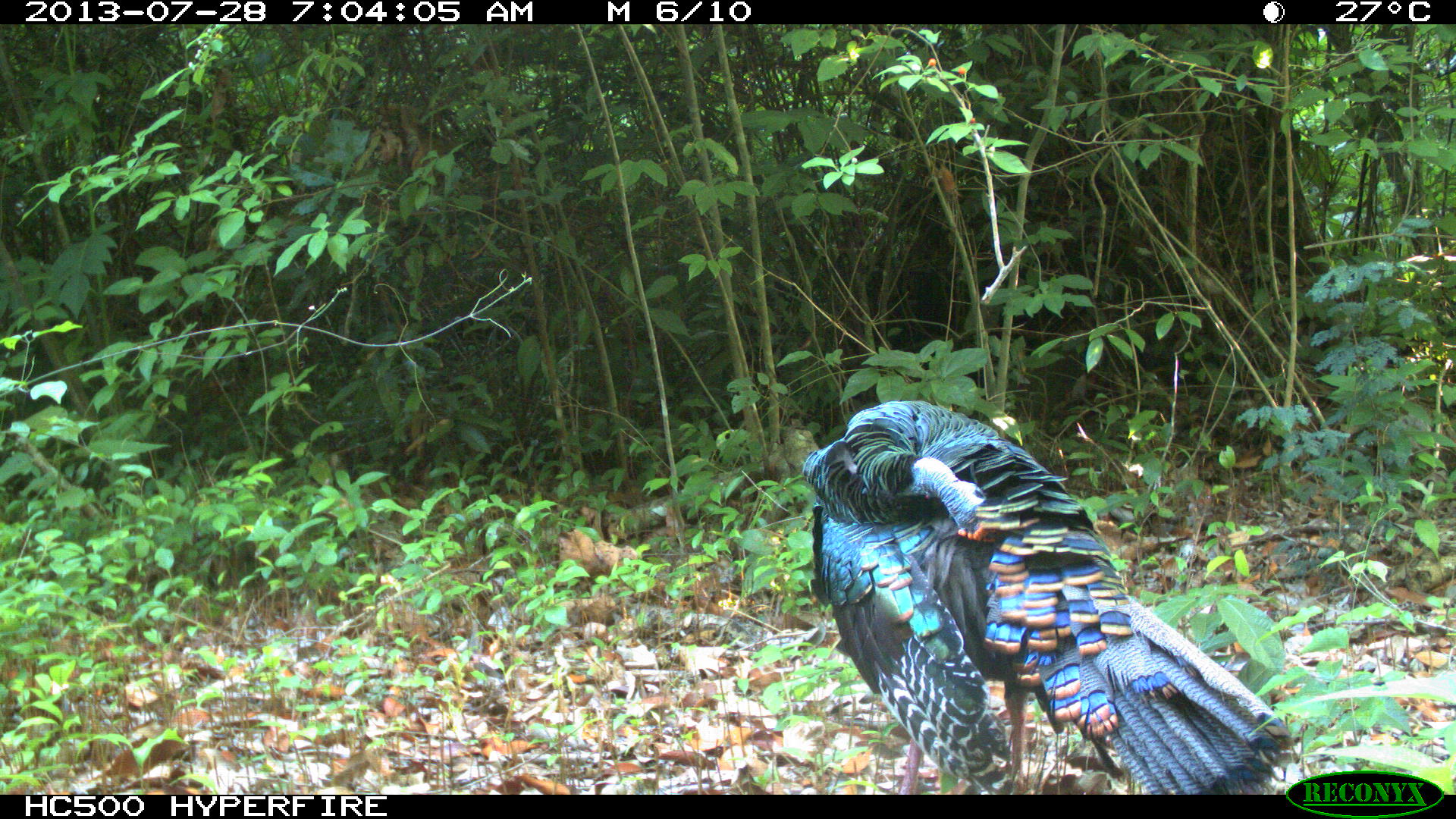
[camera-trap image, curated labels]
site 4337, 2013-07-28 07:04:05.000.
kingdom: Animalia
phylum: Chordata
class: Aves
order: Galliformes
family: Phasianidae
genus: Meleagris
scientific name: Meleagris ocellata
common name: ocellated turkey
Meleagris ocellata (ocellated turkey), count 1, sex male.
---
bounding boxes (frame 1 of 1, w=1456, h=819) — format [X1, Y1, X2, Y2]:
meleagris ocellata: [797, 396, 1299, 793]